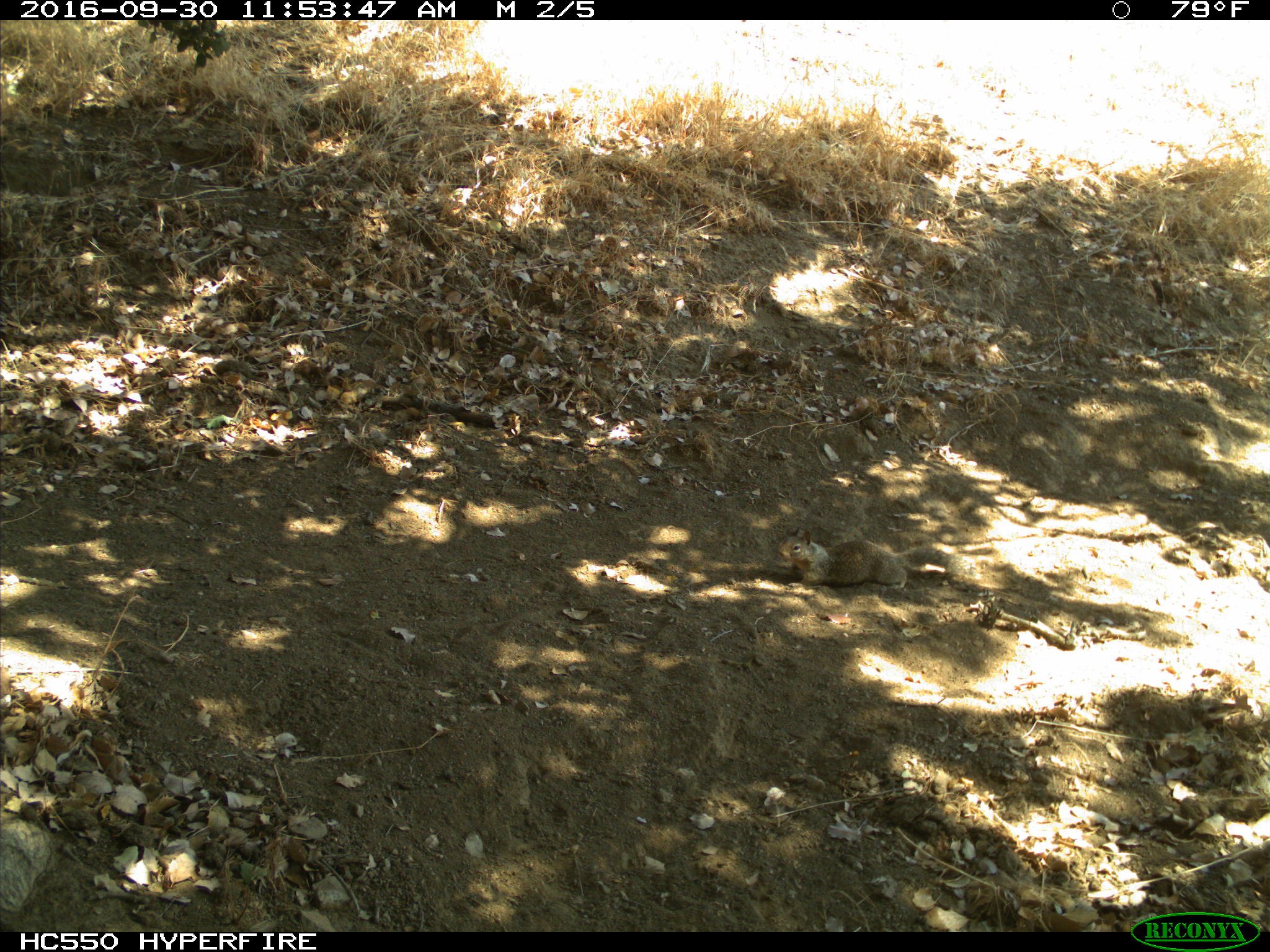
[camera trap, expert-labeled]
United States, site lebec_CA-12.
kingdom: Animalia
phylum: Chordata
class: Mammalia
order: Rodentia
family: Sciuridae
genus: Otospermophilus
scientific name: Otospermophilus beecheyi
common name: california ground squirrel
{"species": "Otospermophilus beecheyi (california ground squirrel)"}